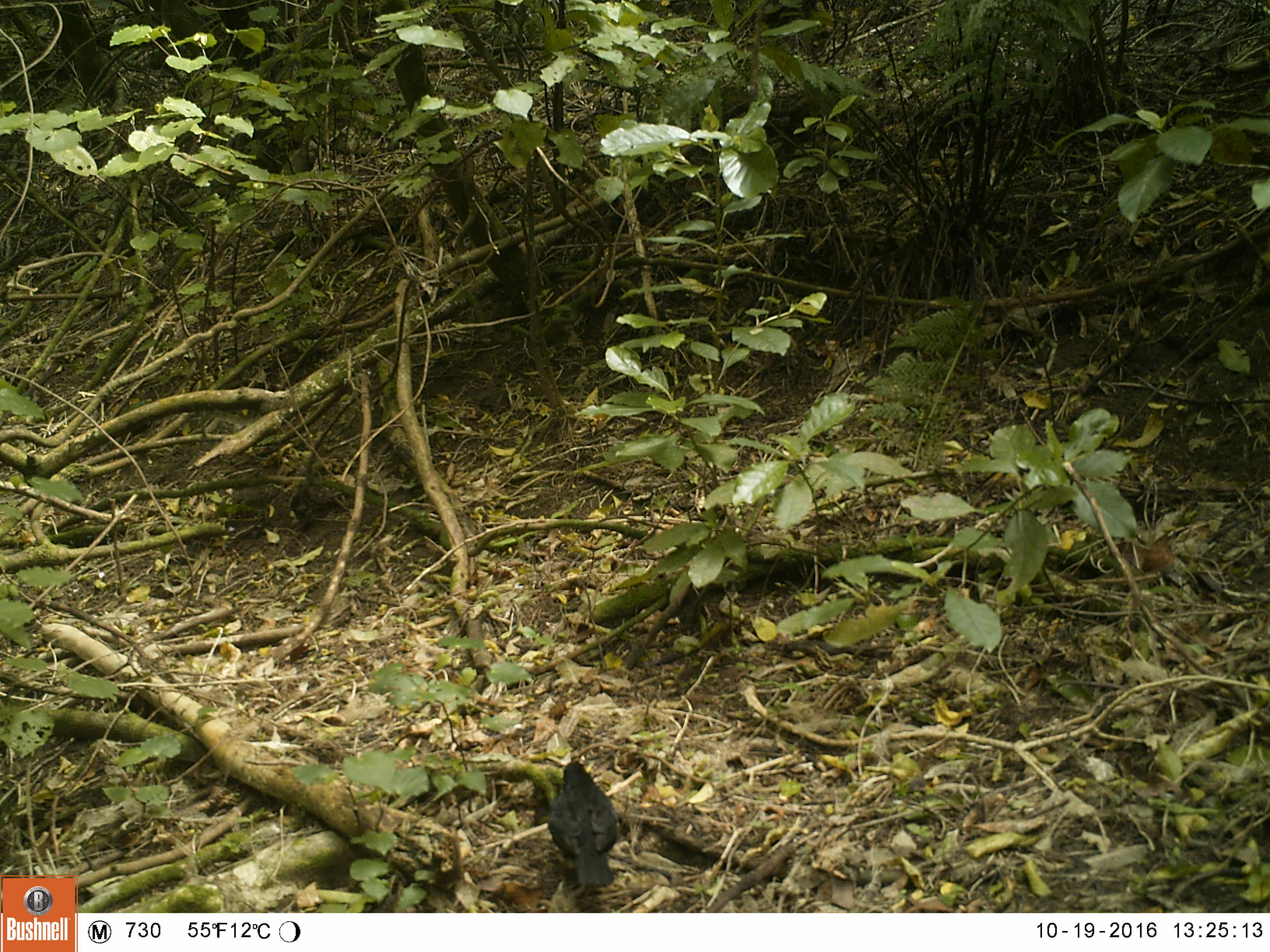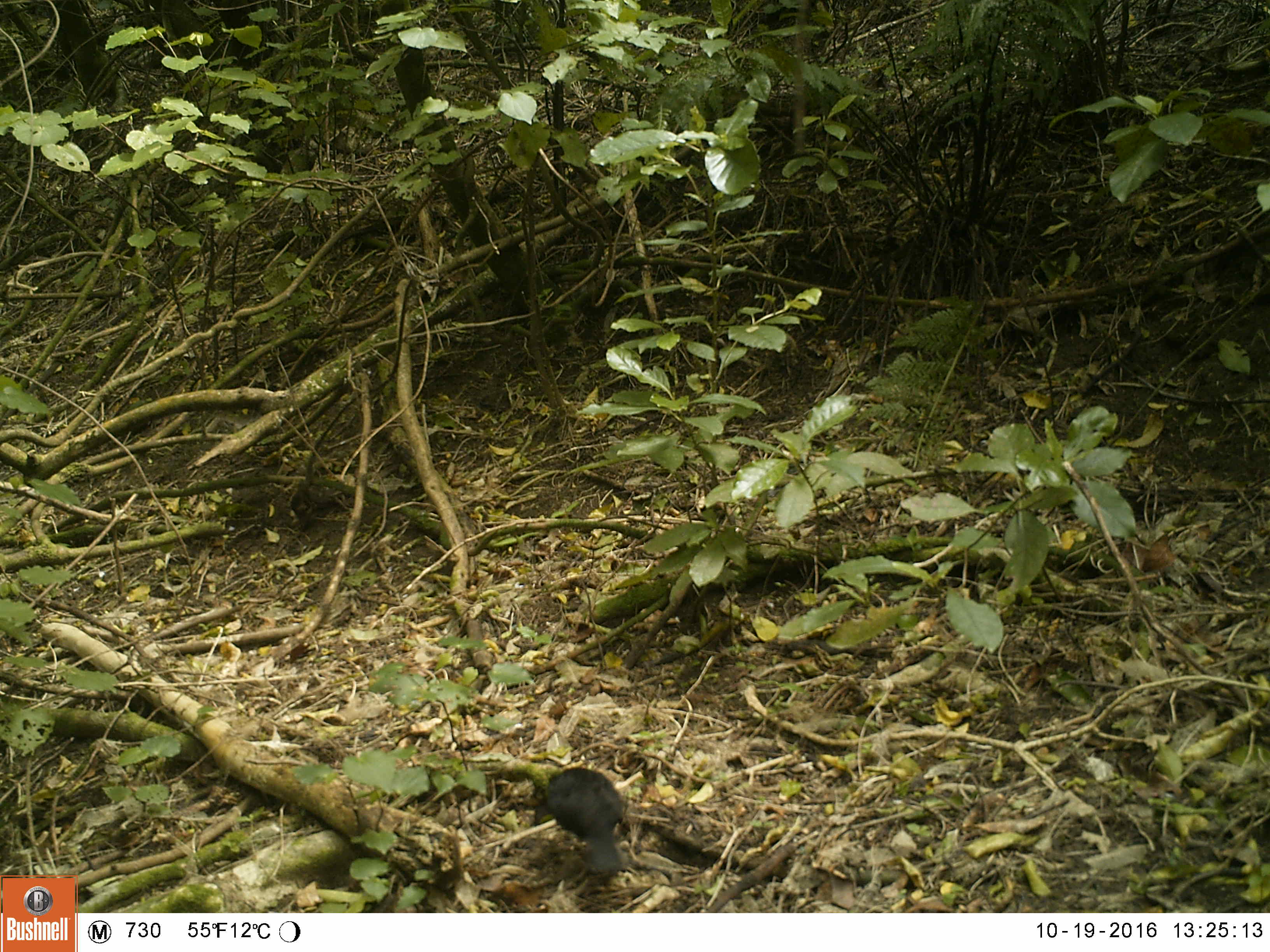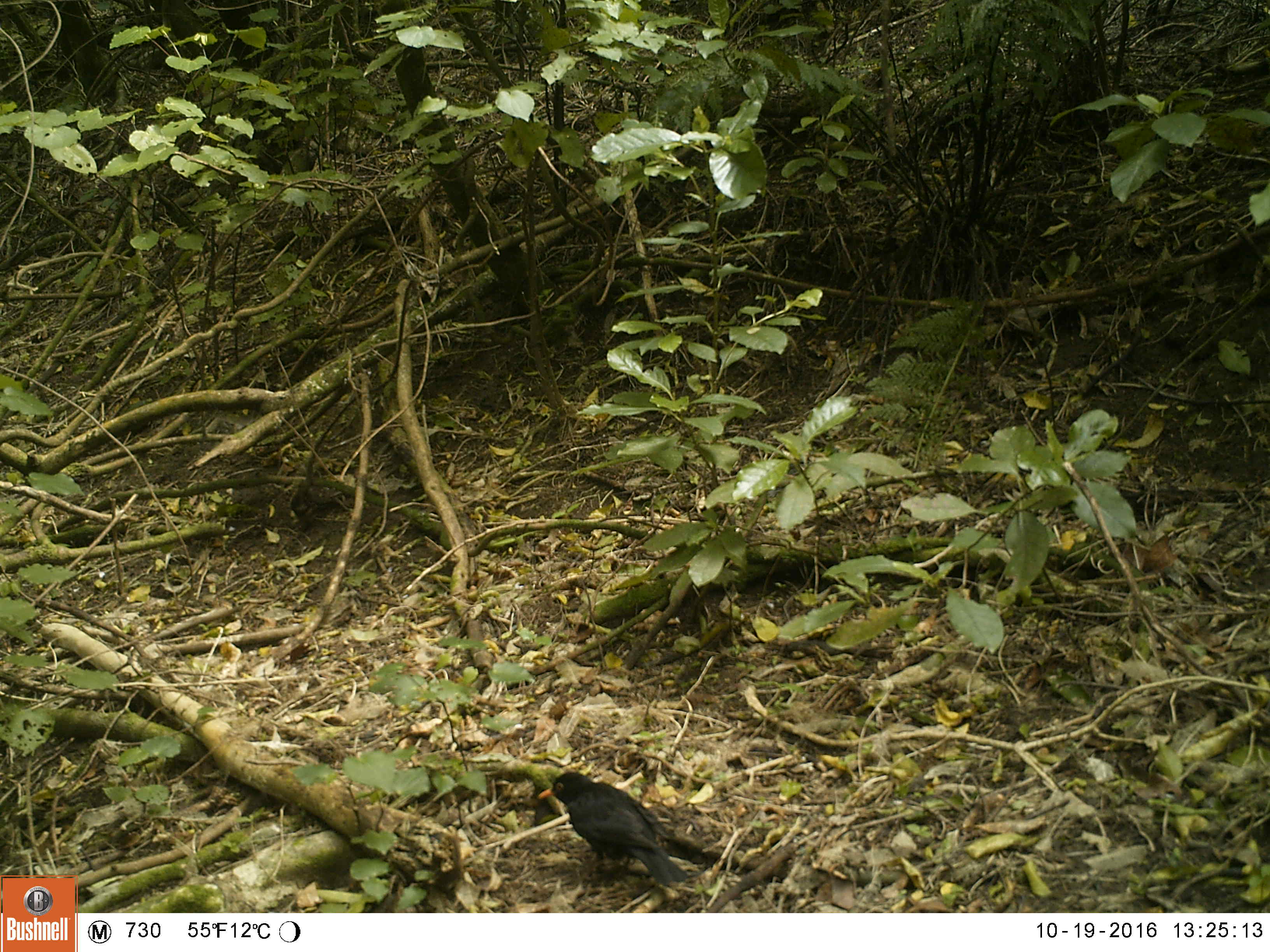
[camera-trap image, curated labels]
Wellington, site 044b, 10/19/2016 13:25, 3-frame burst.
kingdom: Animalia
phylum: Chordata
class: Aves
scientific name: Aves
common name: bird